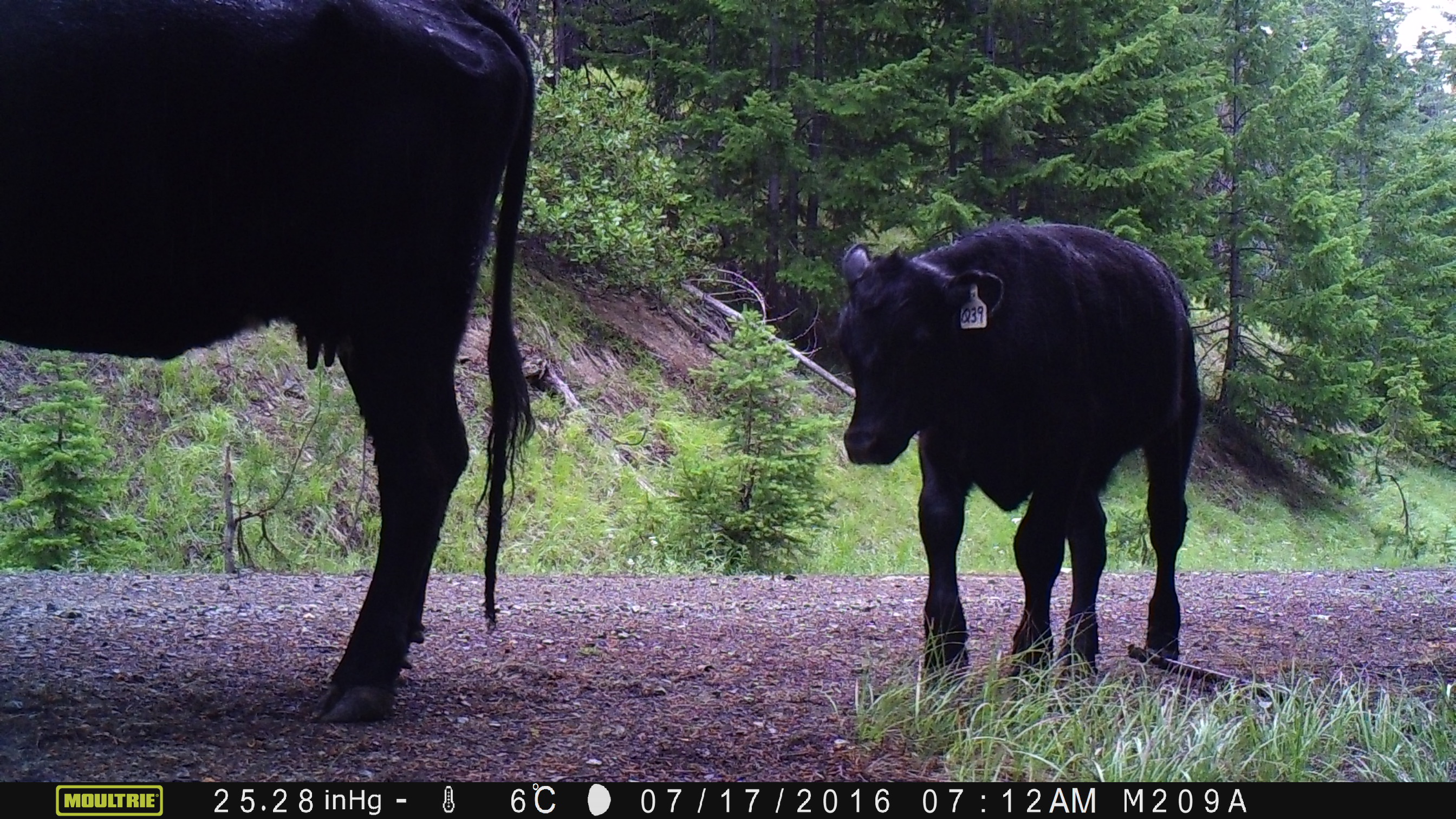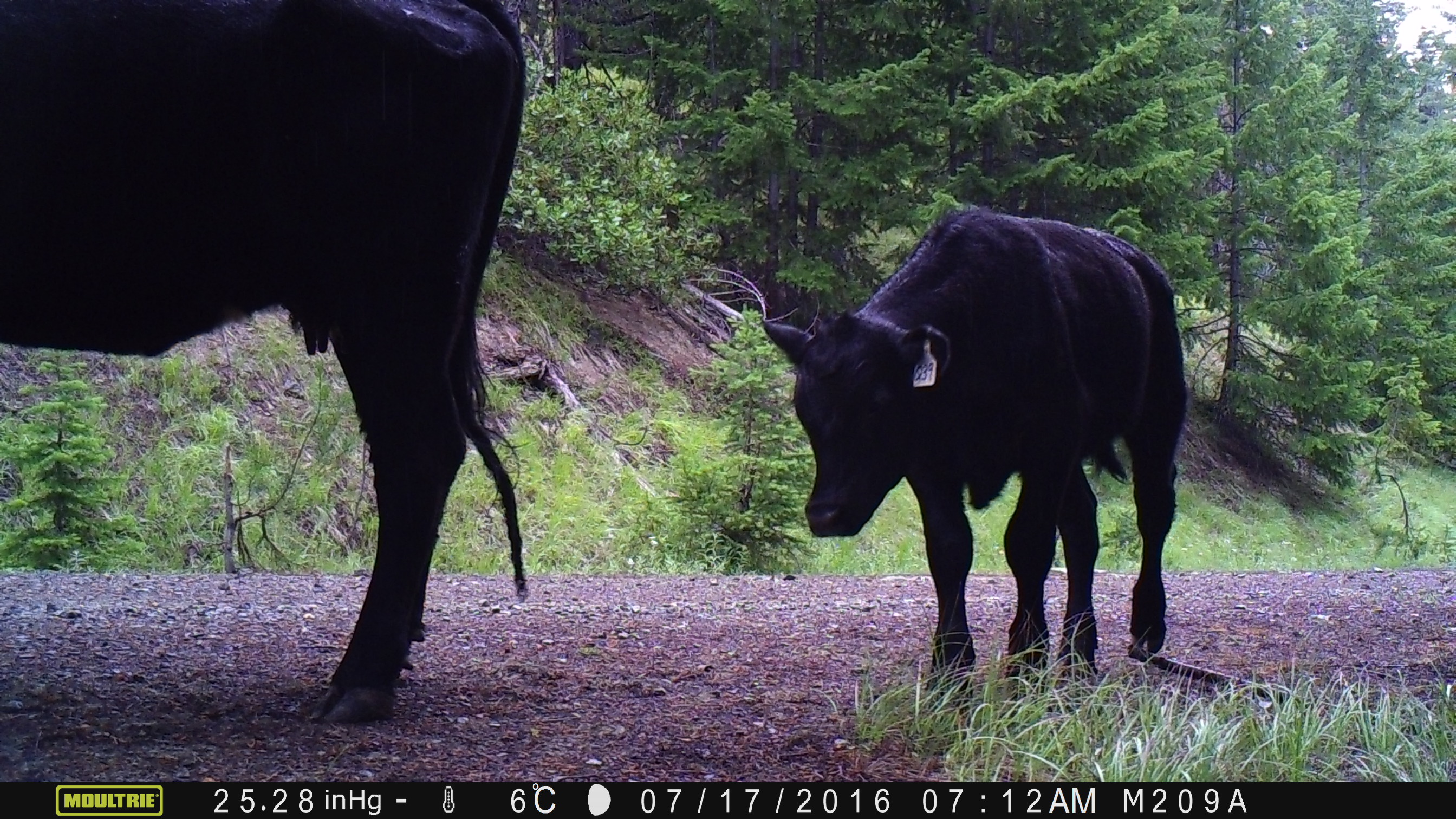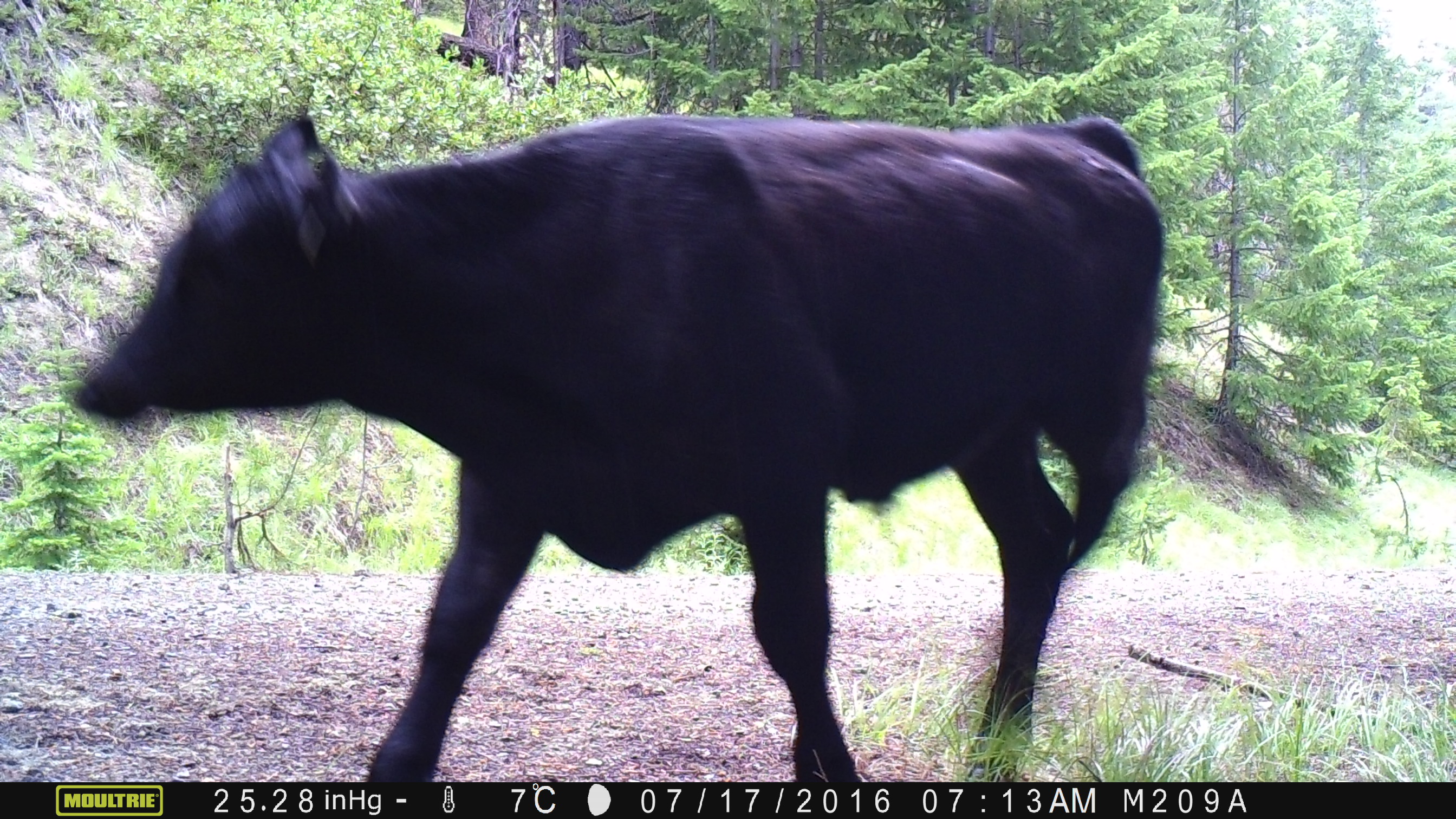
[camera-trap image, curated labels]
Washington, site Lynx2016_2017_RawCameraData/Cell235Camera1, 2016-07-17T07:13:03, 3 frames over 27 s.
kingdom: Animalia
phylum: Chordata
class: Mammalia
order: Artiodactyla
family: Bovidae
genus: Bos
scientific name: Bos taurus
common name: domestic cattle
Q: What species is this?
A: Domestic cattle (Bos taurus).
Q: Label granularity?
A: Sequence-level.